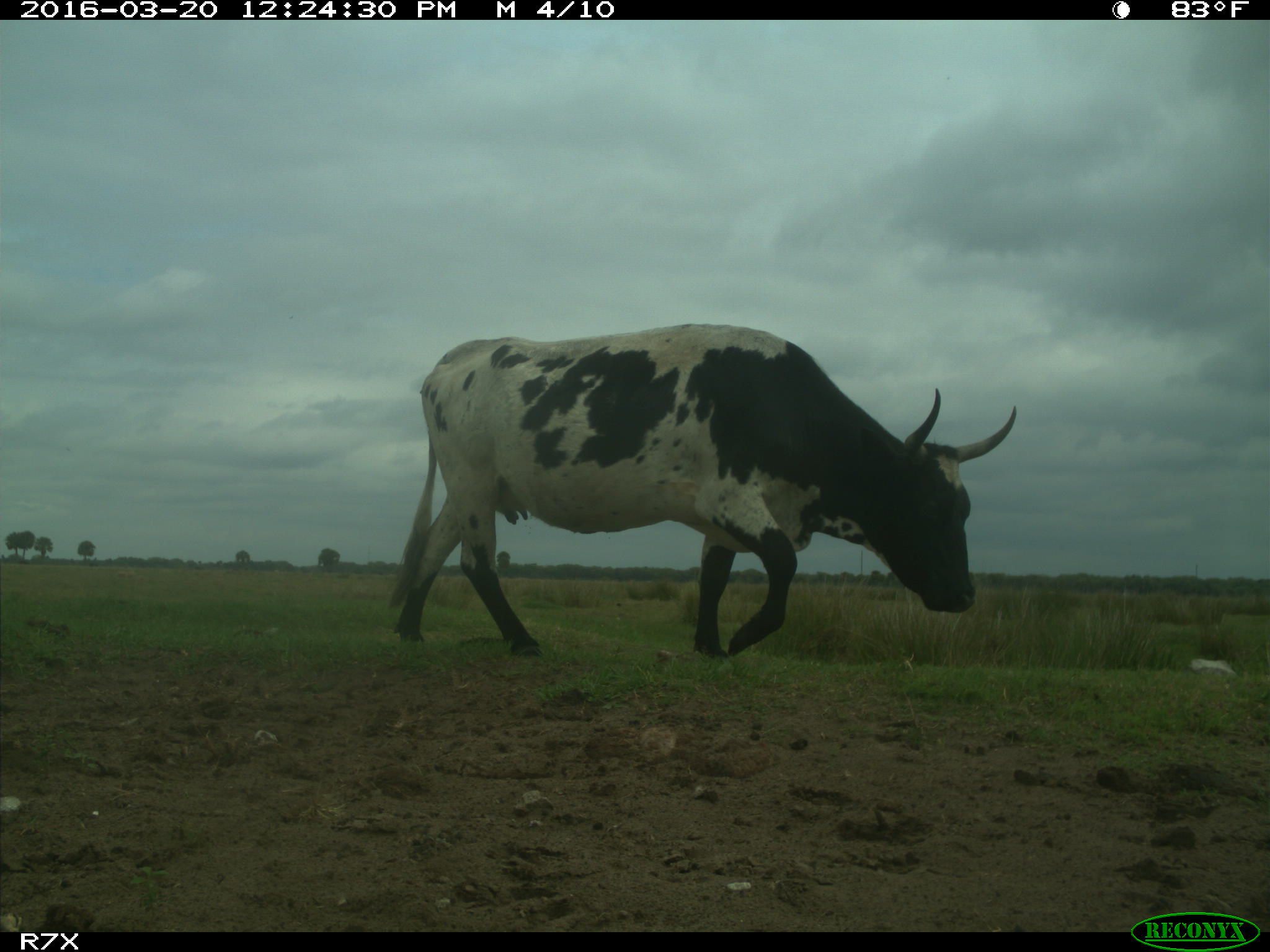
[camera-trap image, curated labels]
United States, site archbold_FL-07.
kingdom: Animalia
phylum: Chordata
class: Mammalia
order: Artiodactyla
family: Bovidae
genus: Bos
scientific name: Bos taurus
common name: domestic cow